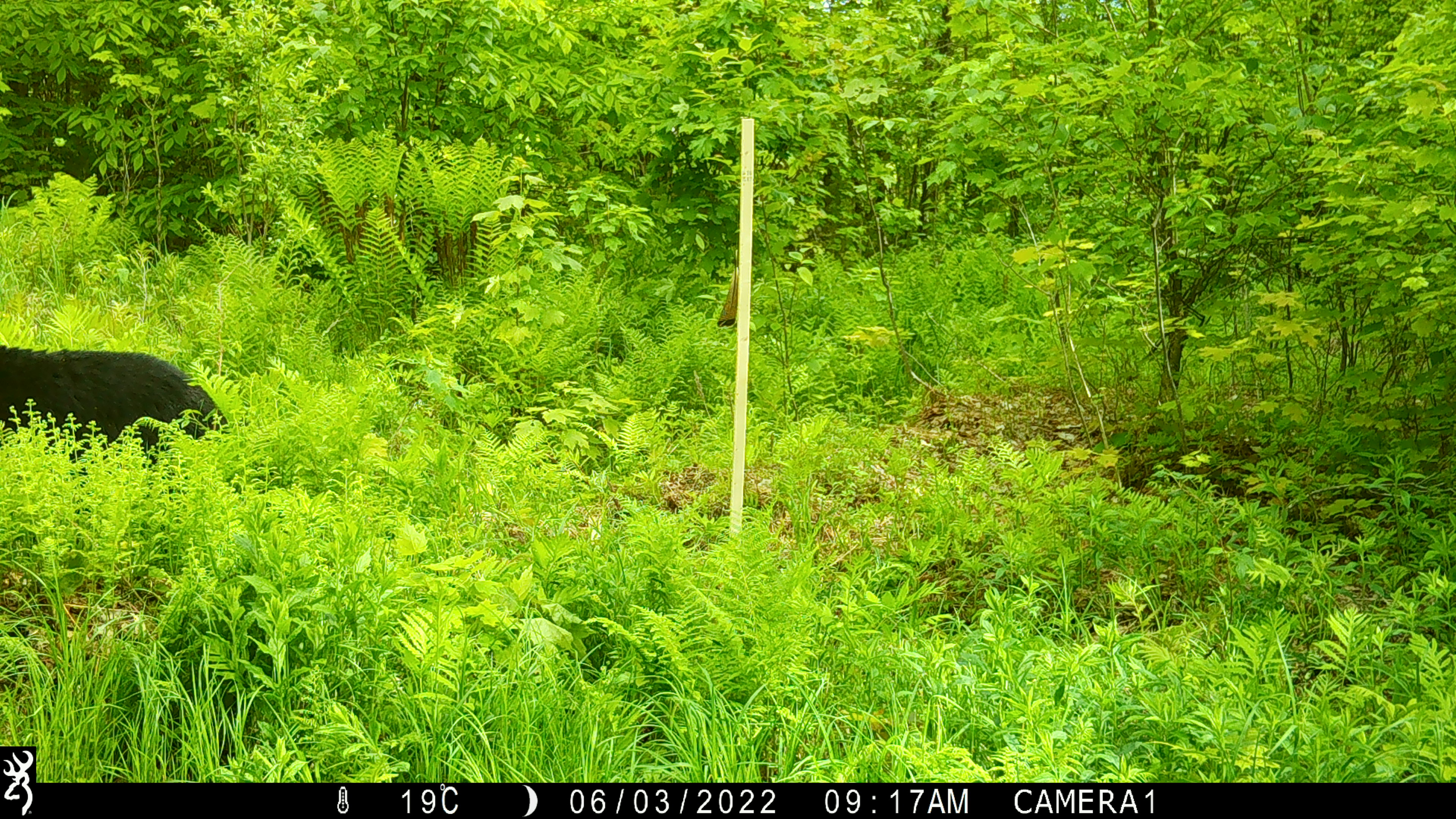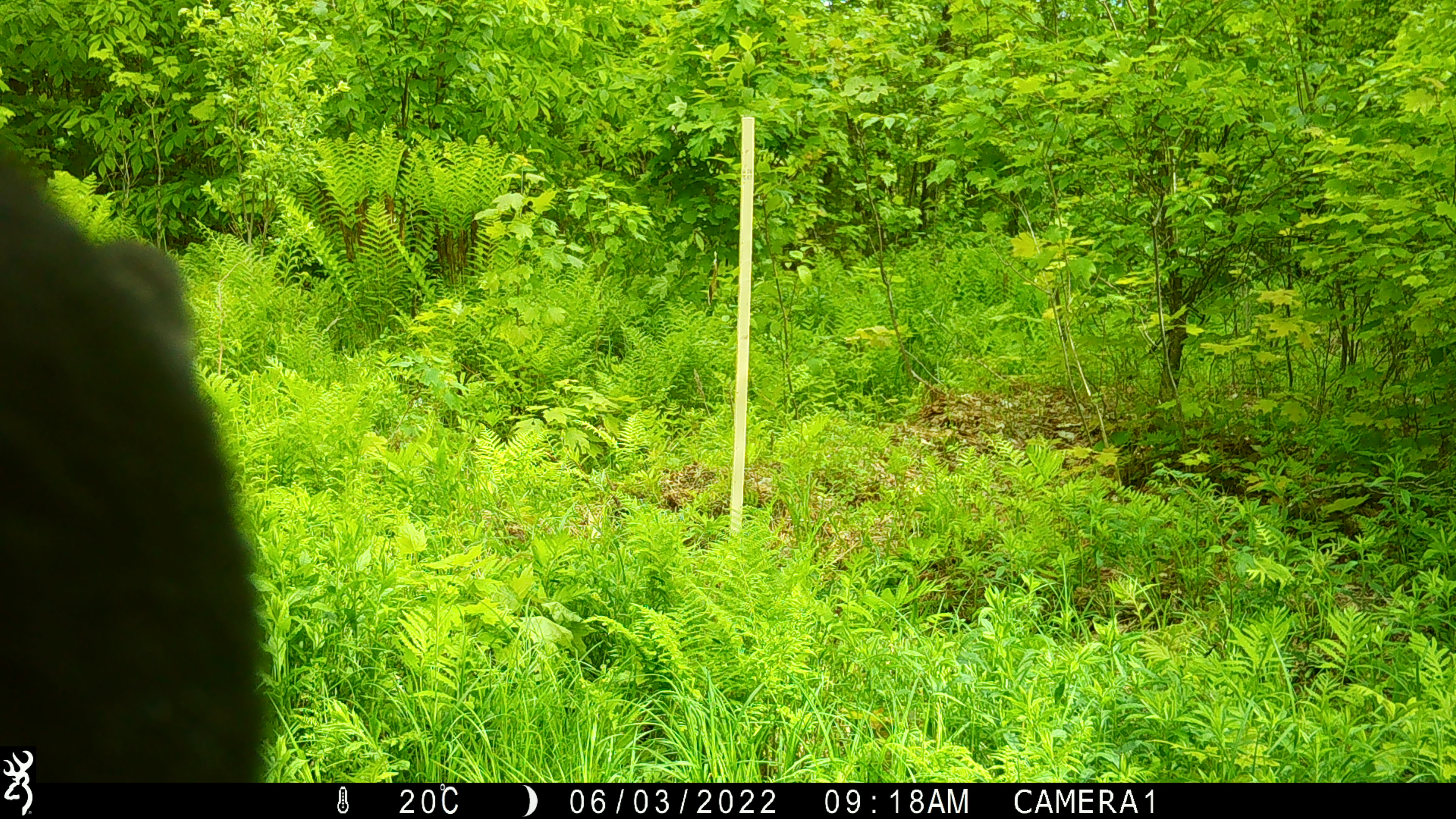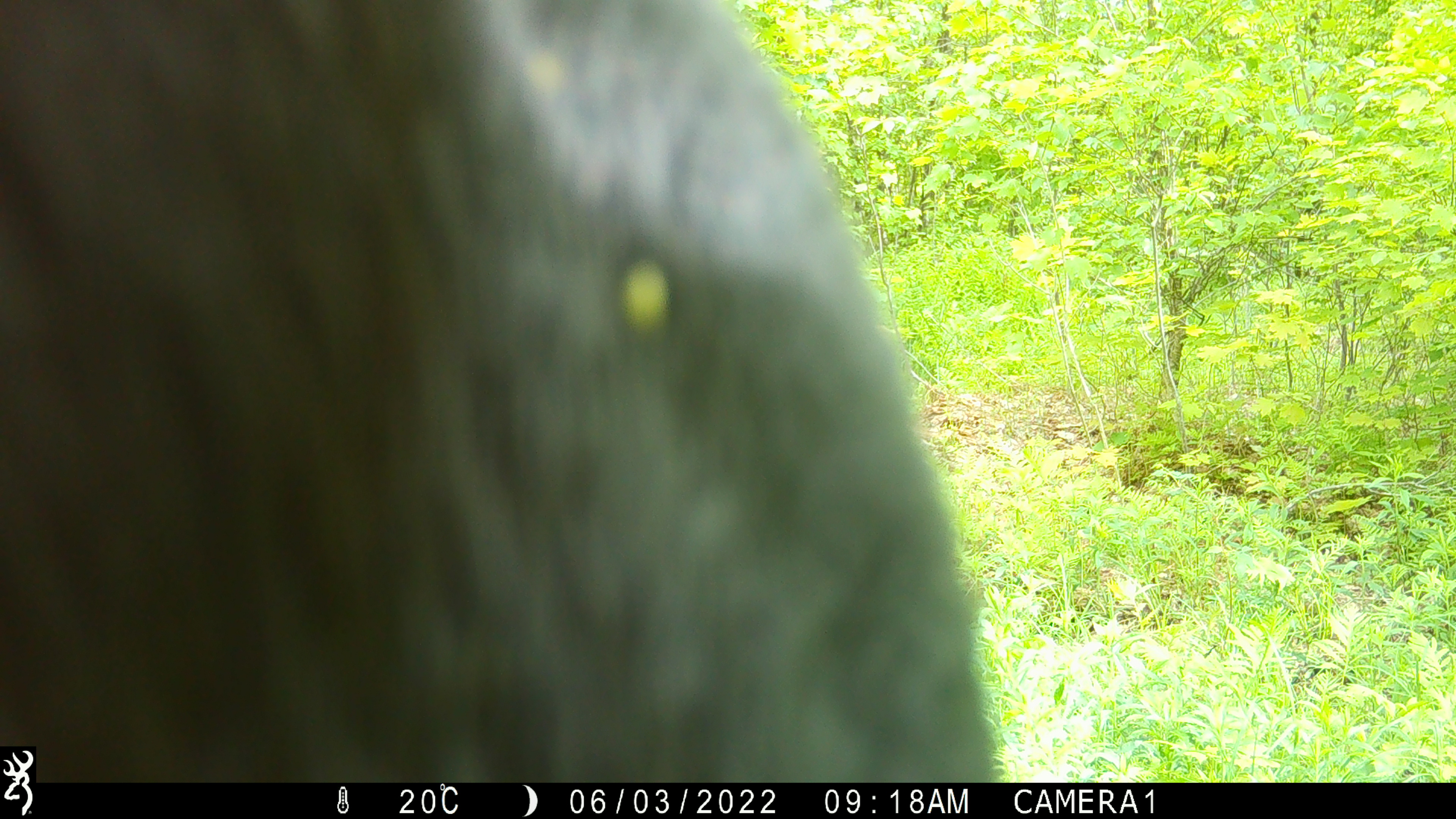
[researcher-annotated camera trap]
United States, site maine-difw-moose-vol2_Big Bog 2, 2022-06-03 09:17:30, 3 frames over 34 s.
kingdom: Animalia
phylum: Chordata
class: Mammalia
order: Carnivora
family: Ursidae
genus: Ursus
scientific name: Ursus americanus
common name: black bear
Black bear (Ursus americanus).